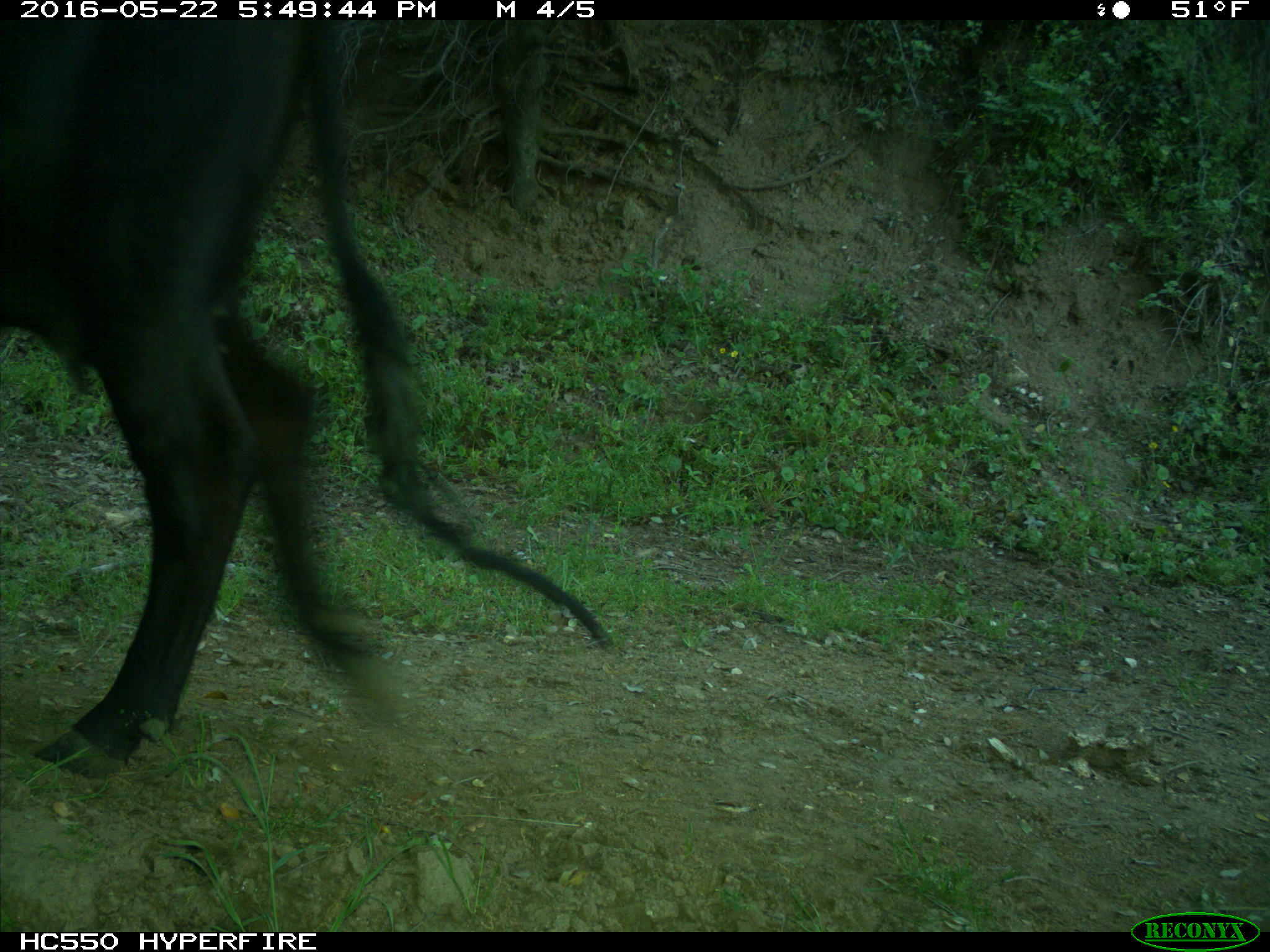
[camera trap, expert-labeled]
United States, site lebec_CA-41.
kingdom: Animalia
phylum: Chordata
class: Mammalia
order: Artiodactyla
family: Bovidae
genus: Bos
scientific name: Bos taurus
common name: domestic cow